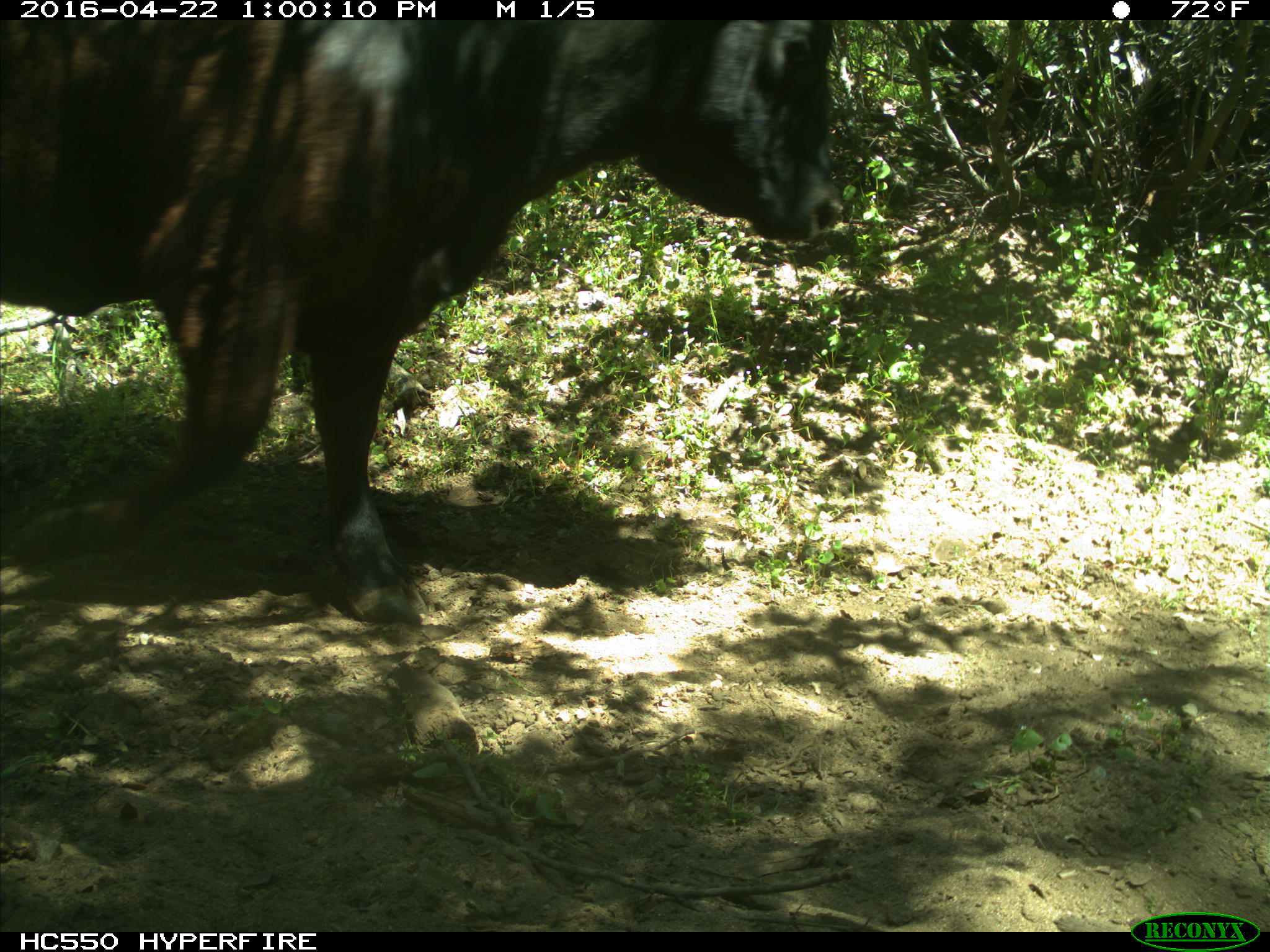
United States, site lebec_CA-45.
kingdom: Animalia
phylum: Chordata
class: Mammalia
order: Artiodactyla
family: Bovidae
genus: Bos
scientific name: Bos taurus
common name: domestic cow